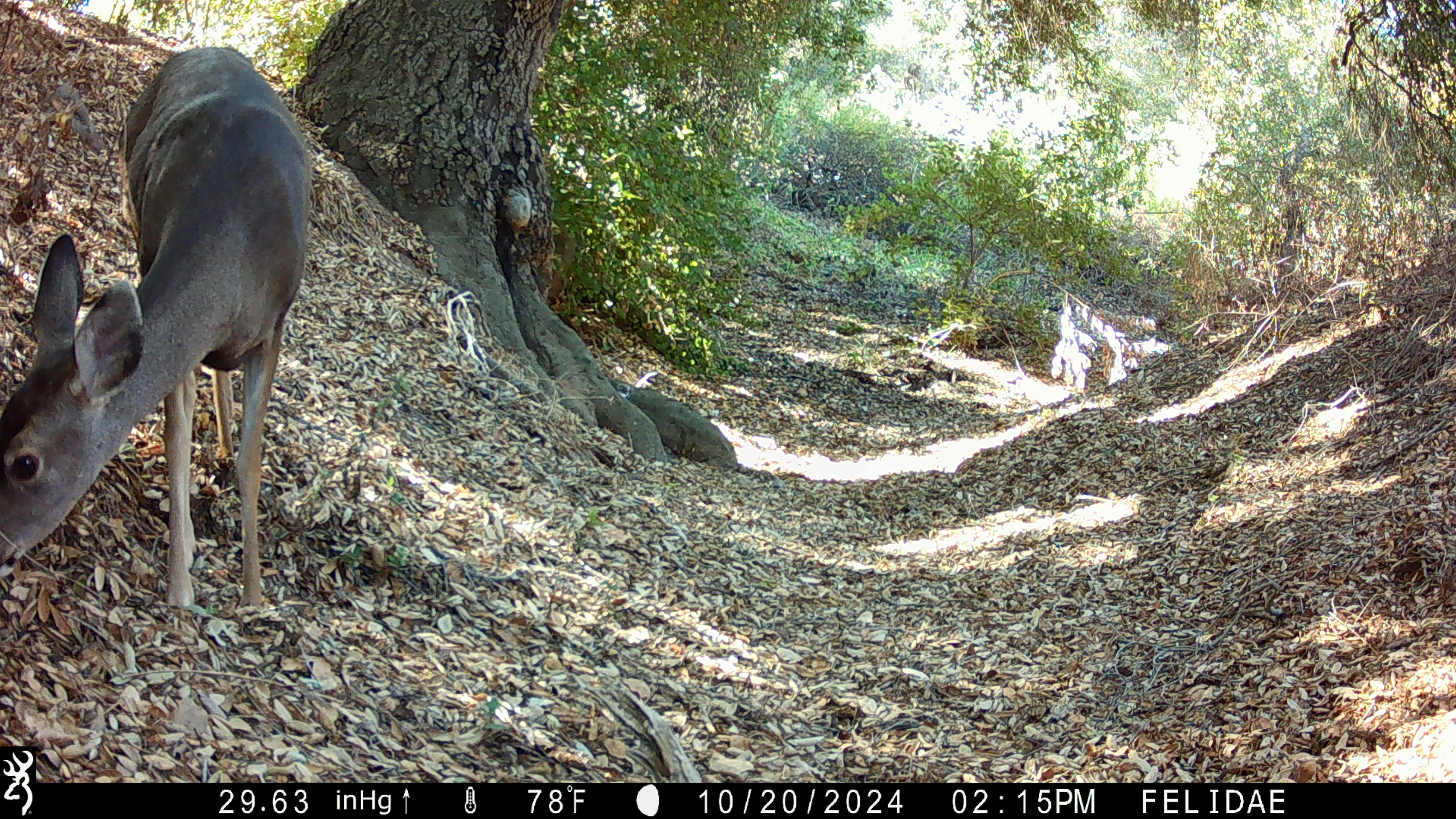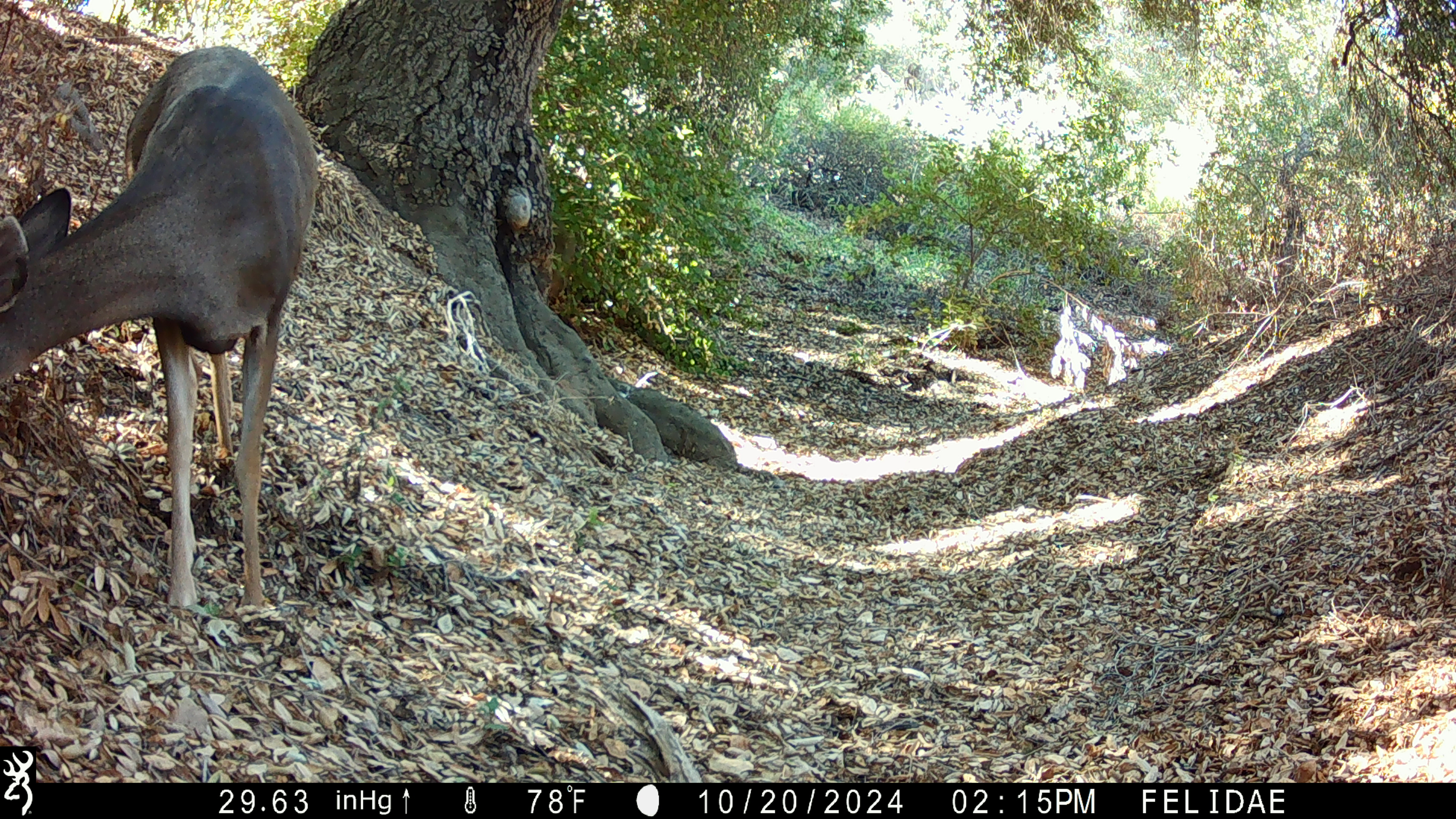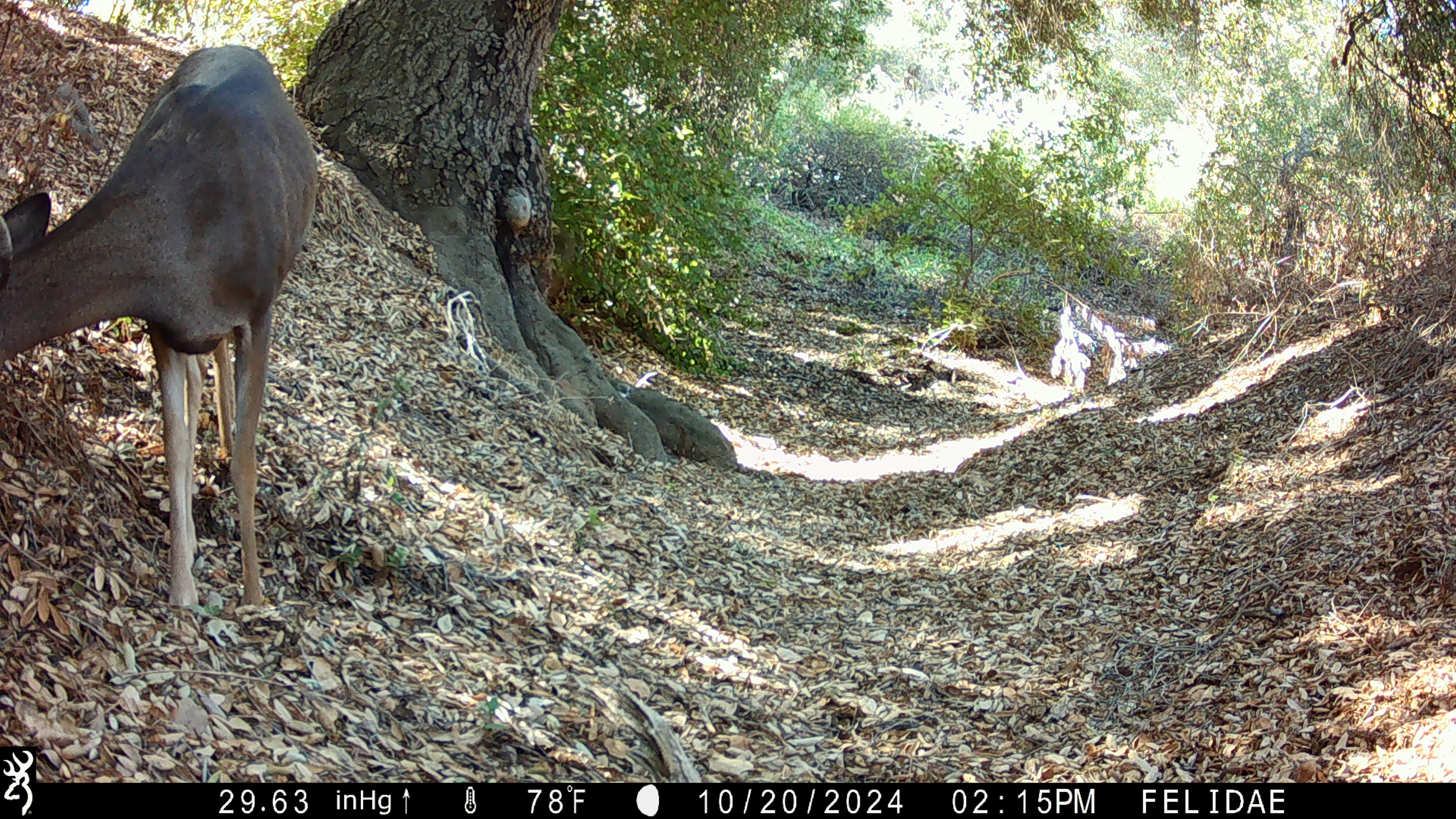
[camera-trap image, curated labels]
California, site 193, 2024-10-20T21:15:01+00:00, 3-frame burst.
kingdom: Animalia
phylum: Chordata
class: Mammalia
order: Artiodactyla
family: Cervidae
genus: Odocoileus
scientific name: Odocoileus hemionus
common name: mule deer